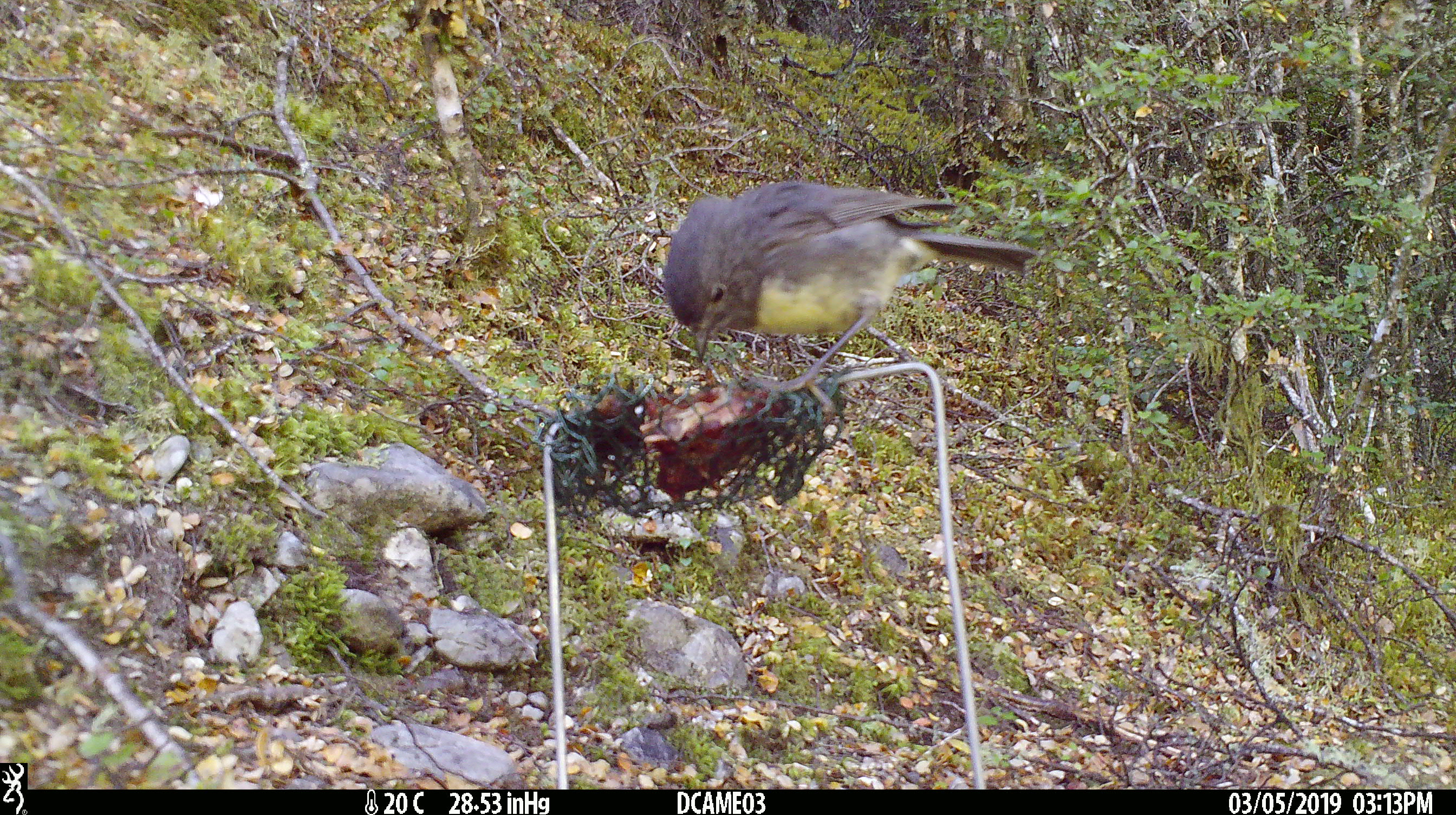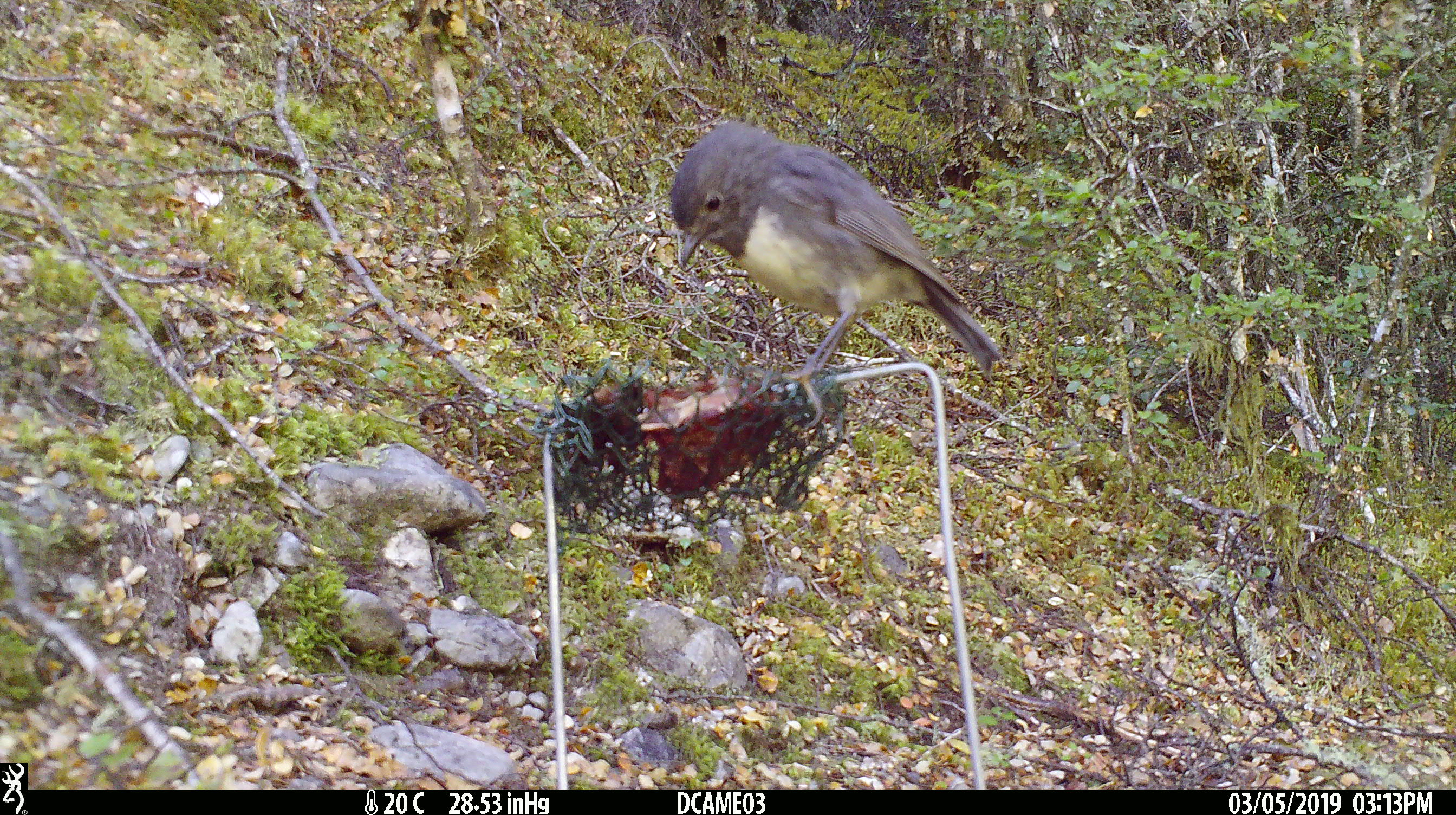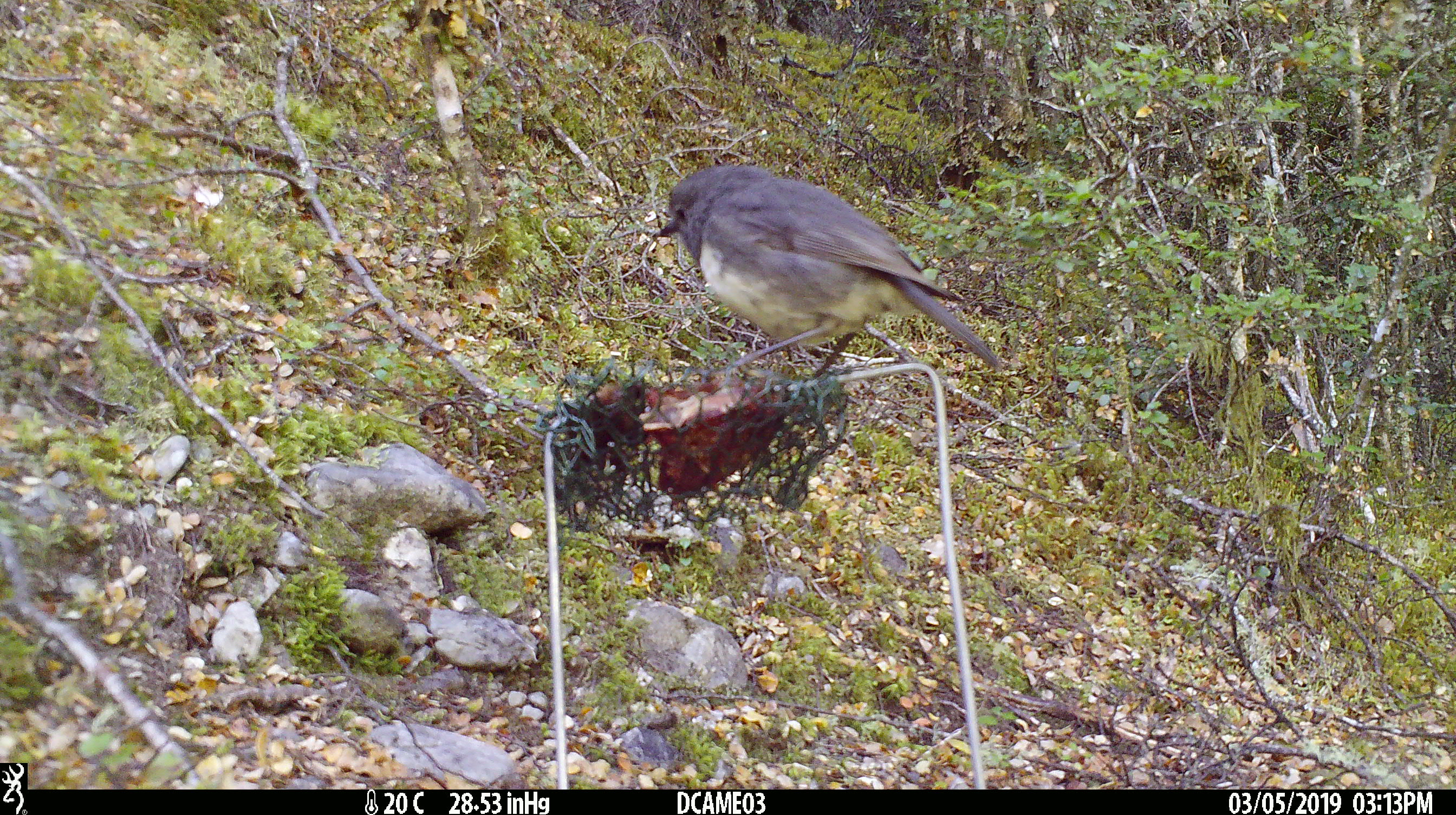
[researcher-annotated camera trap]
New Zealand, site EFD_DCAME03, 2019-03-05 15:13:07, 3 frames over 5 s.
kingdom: Animalia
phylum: Chordata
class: Aves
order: Passeriformes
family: Petroicidae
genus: Petroica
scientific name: Petroica australis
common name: new zealand robin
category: robin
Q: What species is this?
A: Robin (new zealand robin) (Petroica australis).